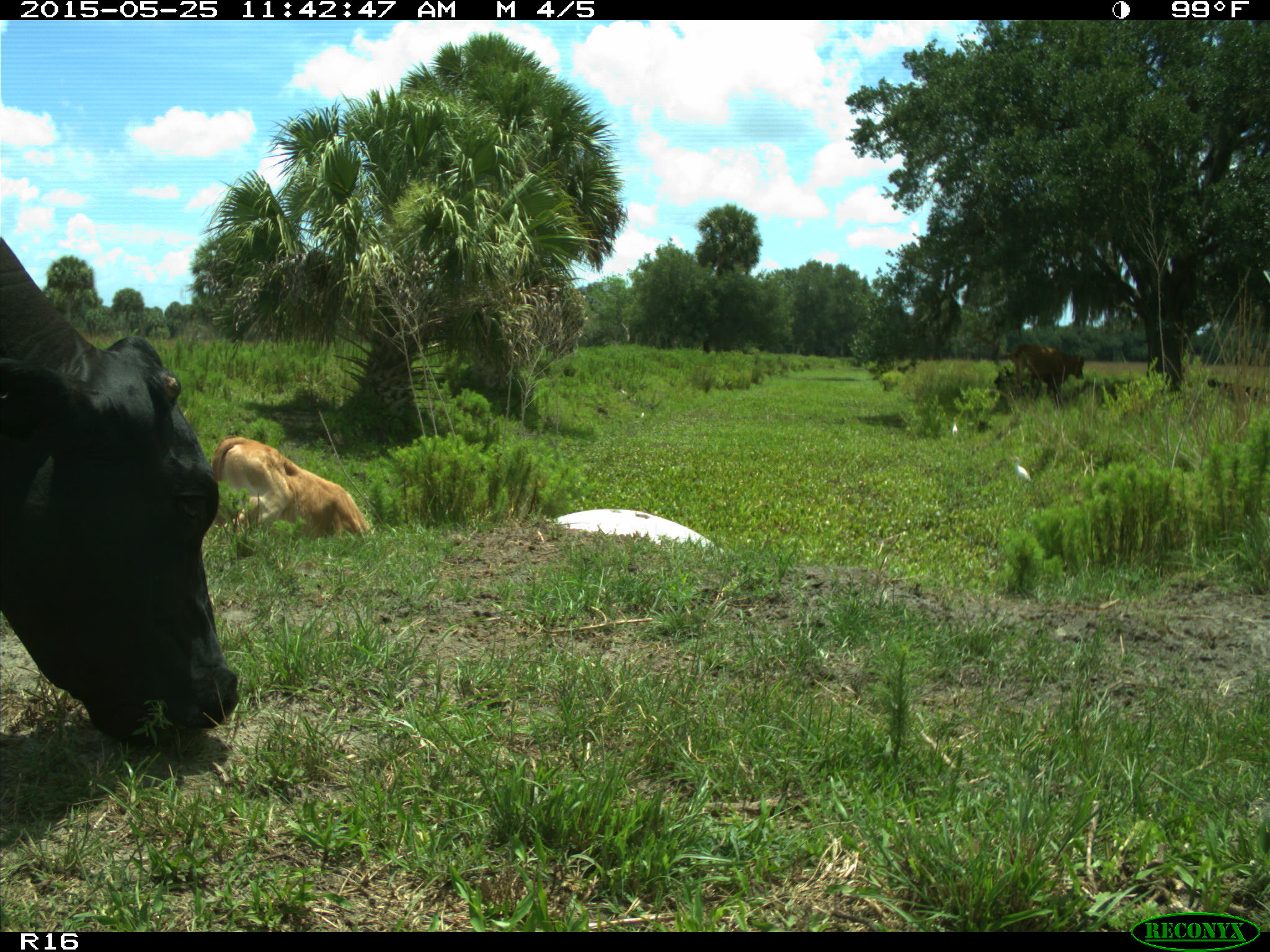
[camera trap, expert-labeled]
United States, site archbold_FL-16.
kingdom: Animalia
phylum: Chordata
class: Mammalia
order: Artiodactyla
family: Bovidae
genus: Bos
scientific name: Bos taurus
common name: domestic cow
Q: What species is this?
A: Bos taurus (domestic cow).